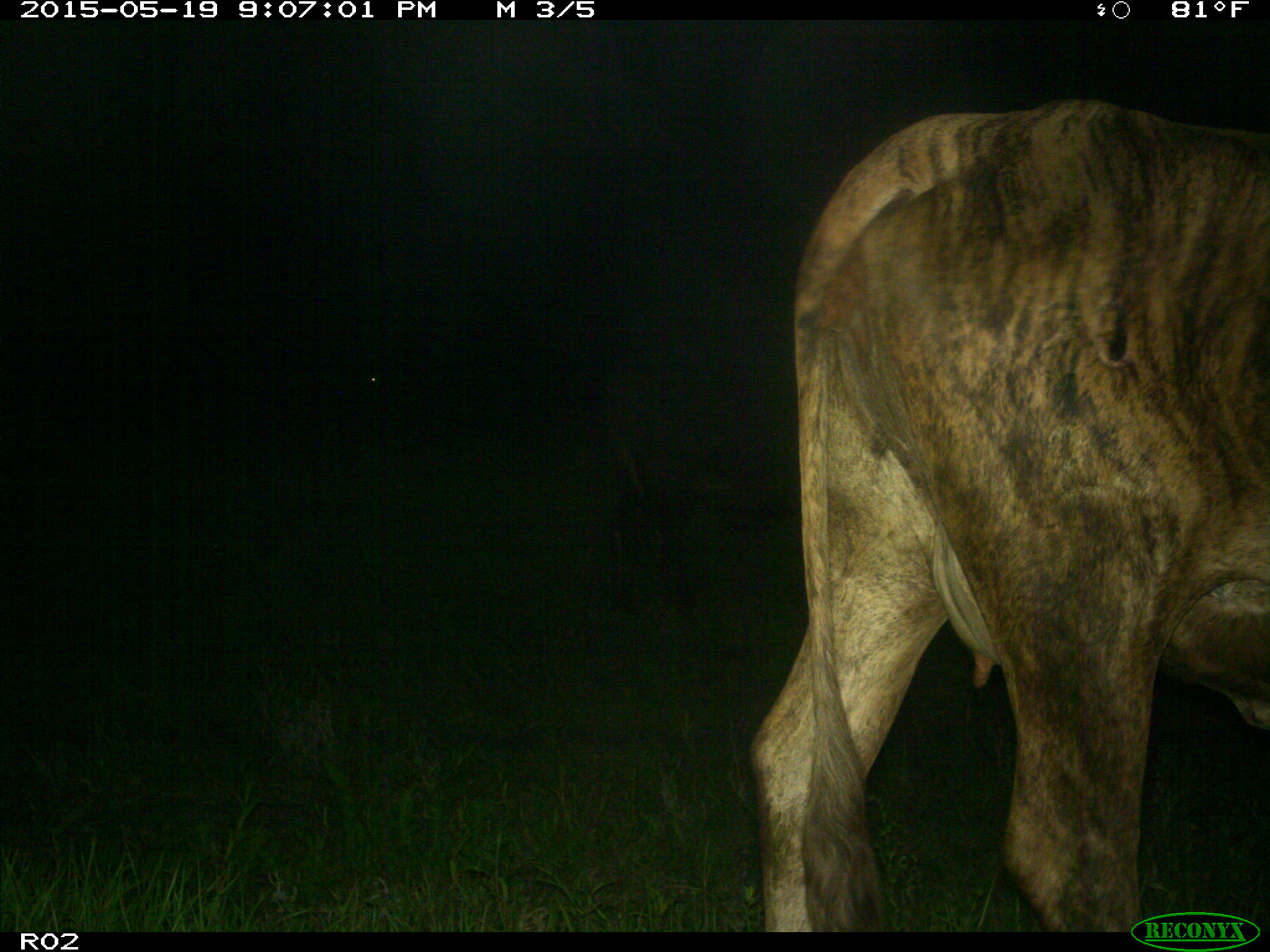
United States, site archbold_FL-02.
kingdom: Animalia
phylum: Chordata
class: Mammalia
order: Artiodactyla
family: Bovidae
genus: Bos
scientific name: Bos taurus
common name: domestic cow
Bos taurus (domestic cow).